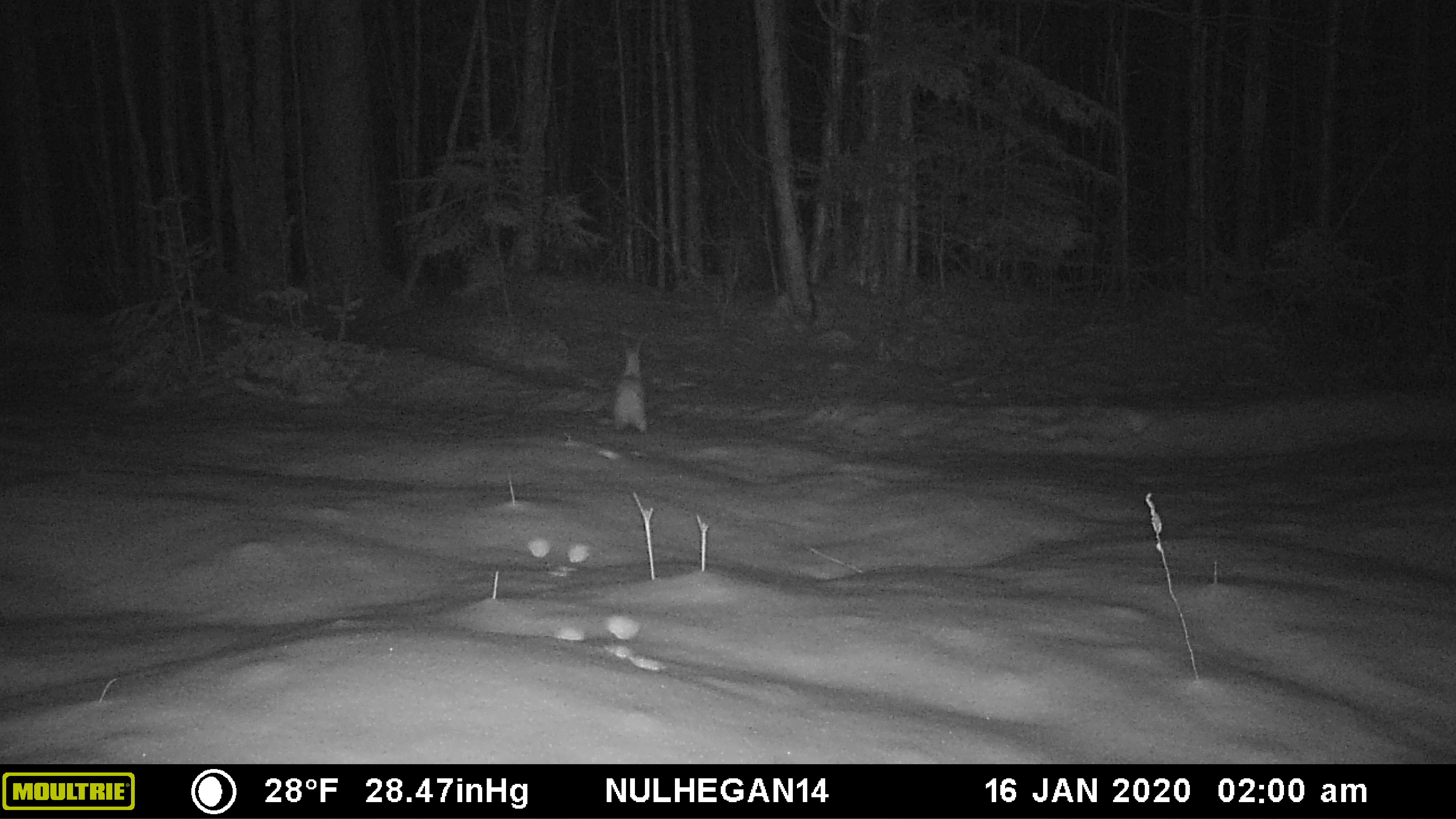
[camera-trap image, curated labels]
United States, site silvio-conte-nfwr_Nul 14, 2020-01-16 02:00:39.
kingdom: Animalia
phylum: Chordata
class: Mammalia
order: Lagomorpha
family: Leporidae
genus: Lepus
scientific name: Lepus americanus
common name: snowshoe hare